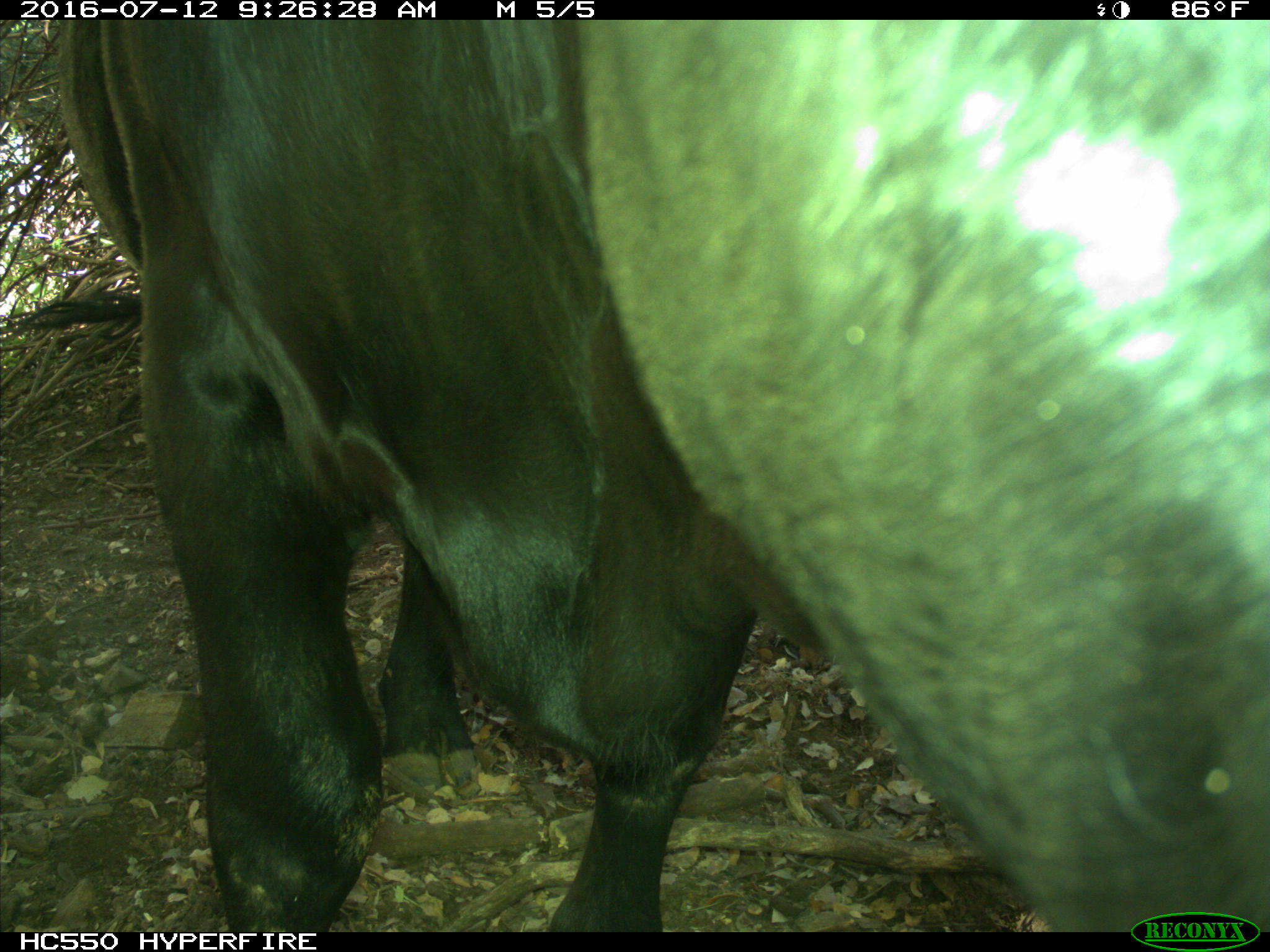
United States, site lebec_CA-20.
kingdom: Animalia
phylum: Chordata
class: Mammalia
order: Artiodactyla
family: Bovidae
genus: Bos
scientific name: Bos taurus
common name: domestic cow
Bos taurus (domestic cow).